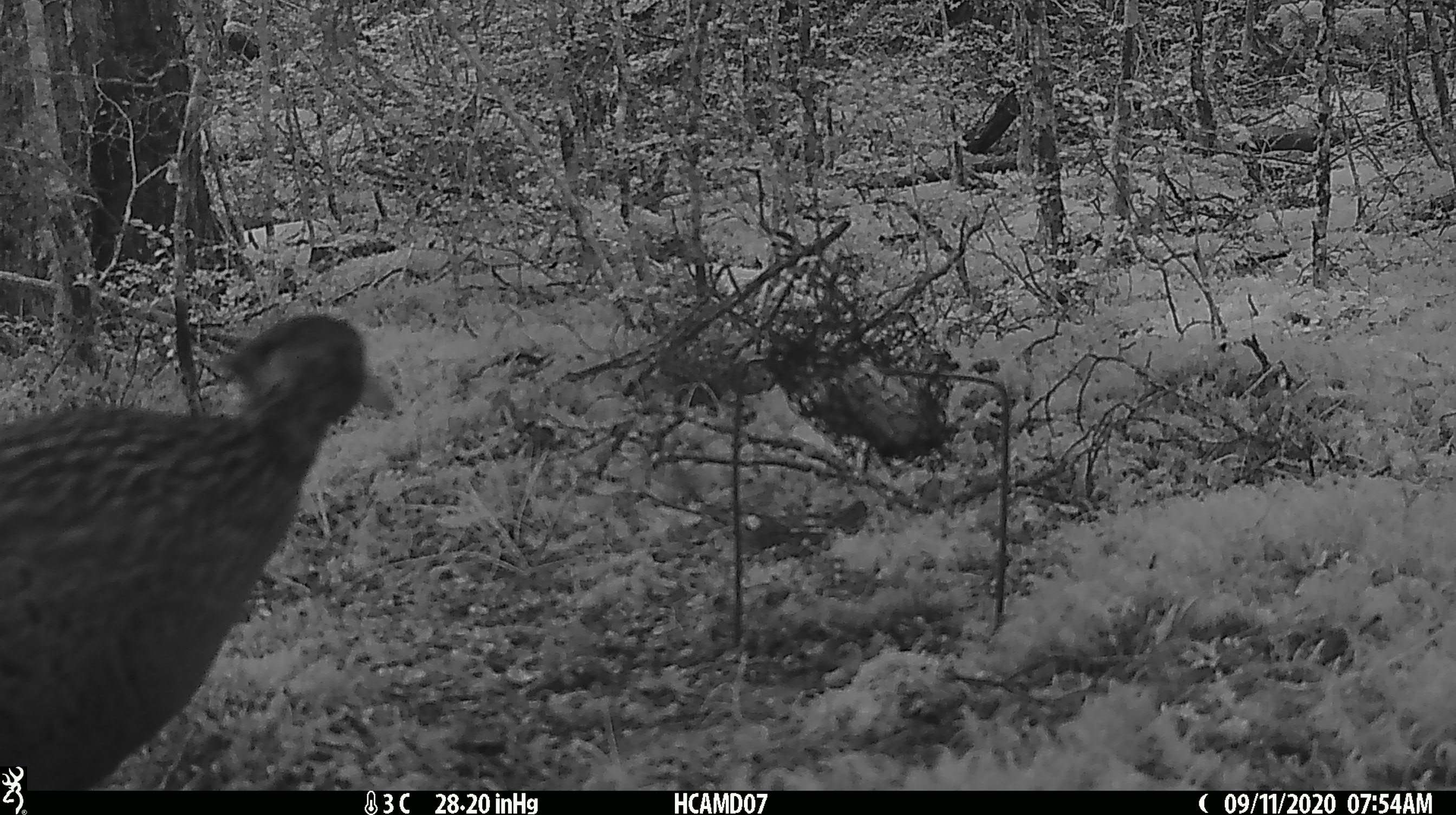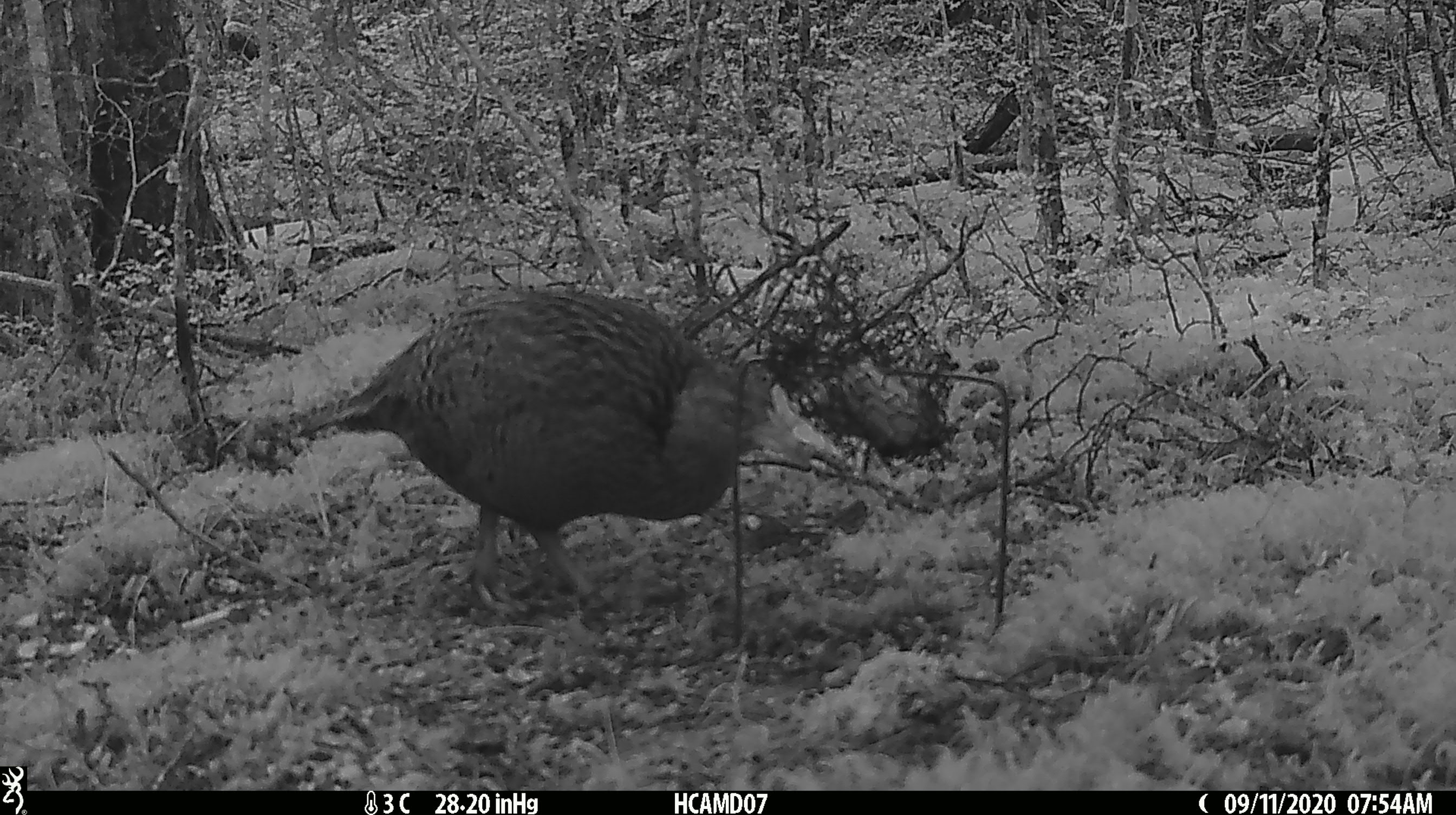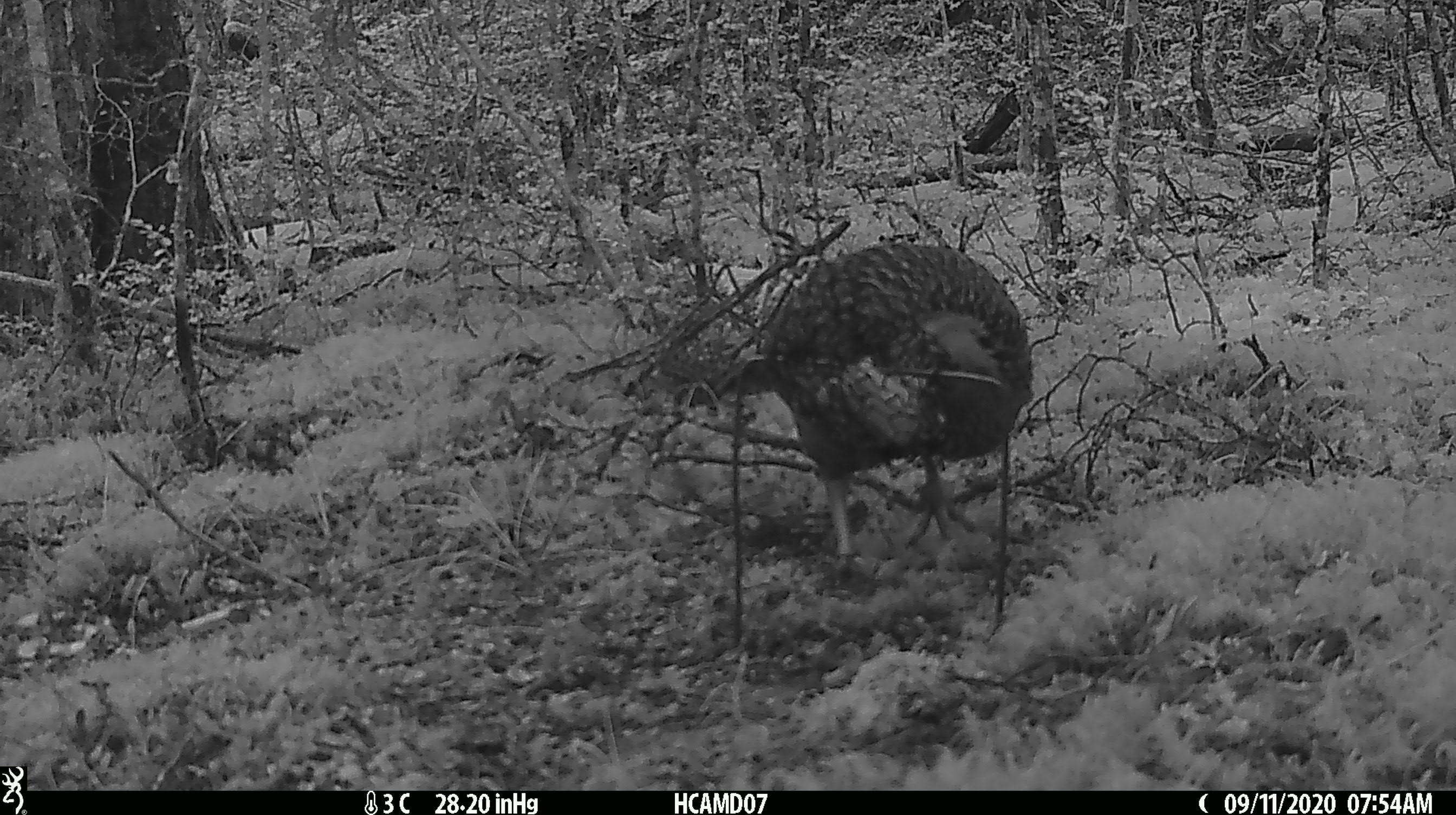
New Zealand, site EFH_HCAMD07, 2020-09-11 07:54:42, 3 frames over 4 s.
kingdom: Animalia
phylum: Chordata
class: Aves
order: Gruiformes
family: Rallidae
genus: Gallirallus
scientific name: Gallirallus australis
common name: weka